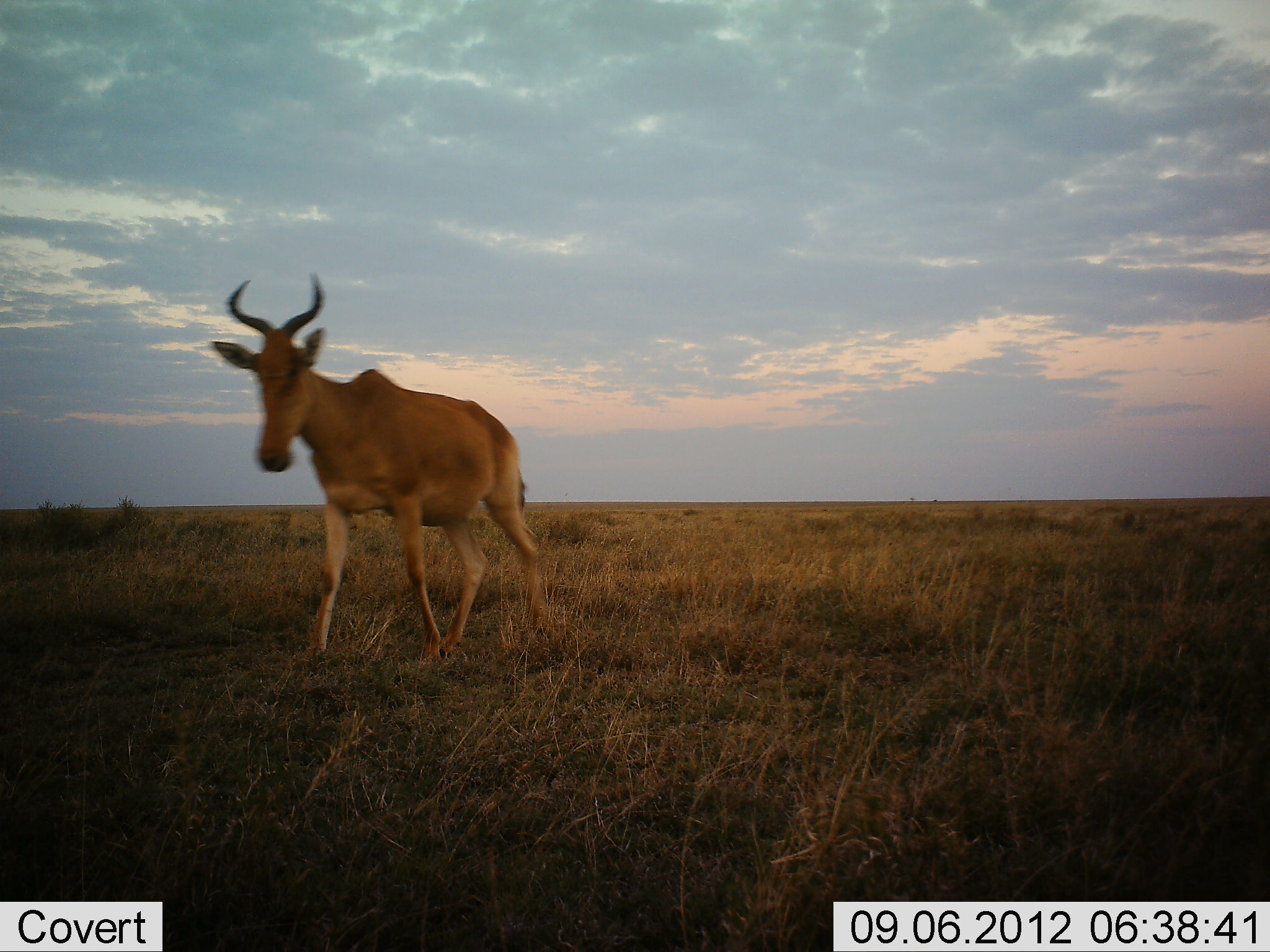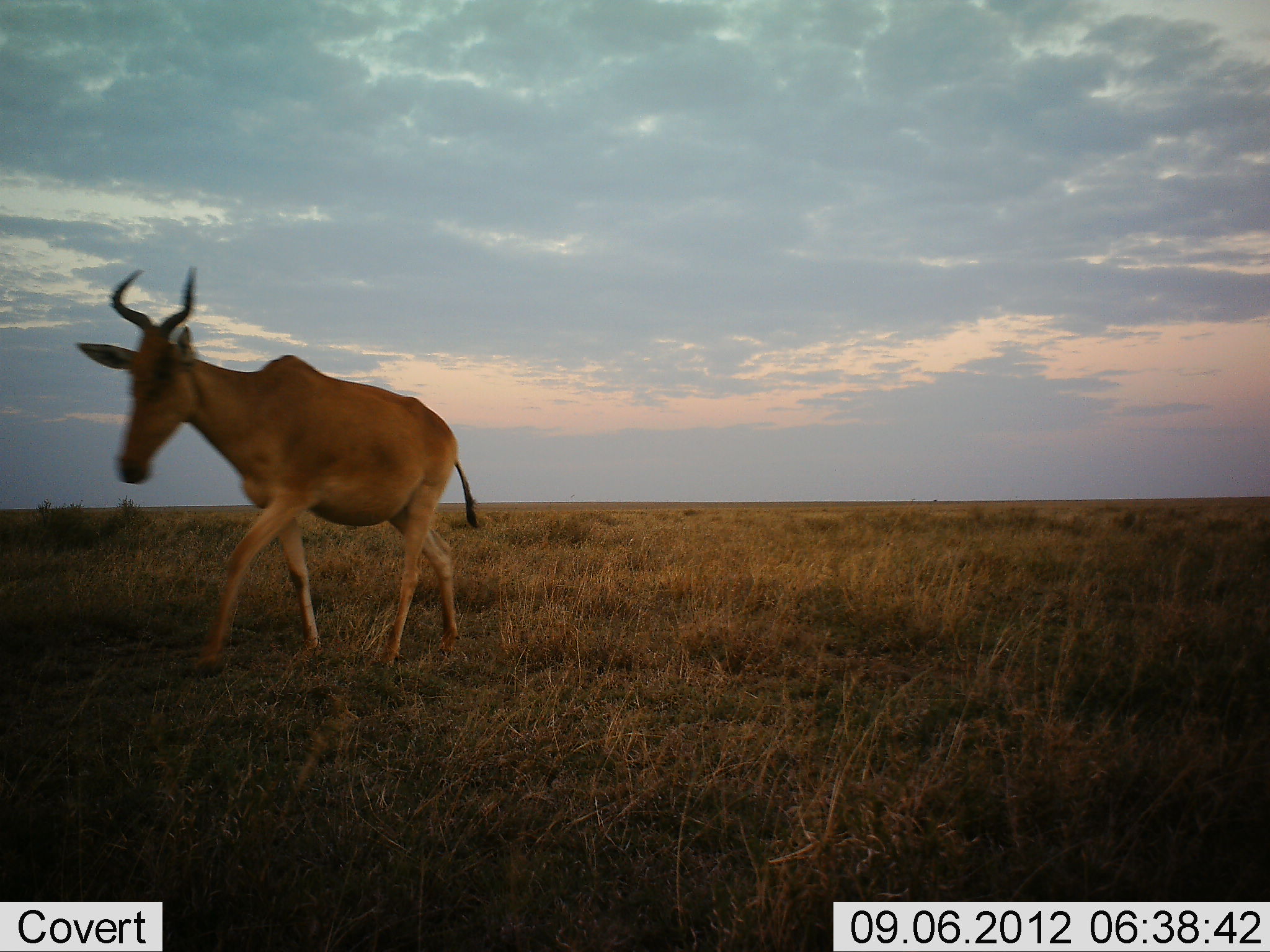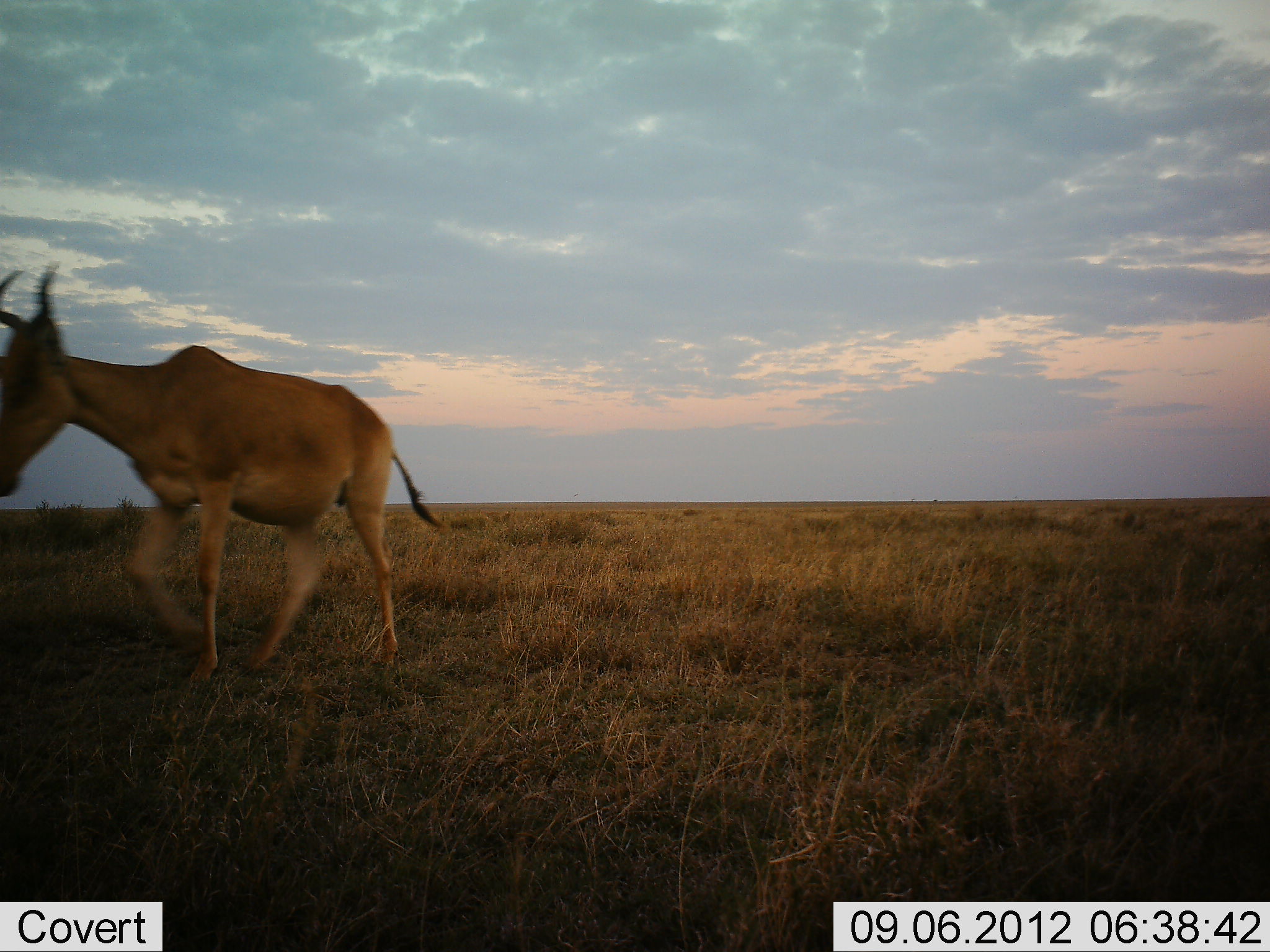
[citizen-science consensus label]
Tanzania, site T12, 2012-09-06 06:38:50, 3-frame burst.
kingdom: Animalia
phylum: Chordata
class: Mammalia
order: Artiodactyla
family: Bovidae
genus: Alcelaphus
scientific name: Alcelaphus buselaphus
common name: hartebeest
Hartebeest (Alcelaphus buselaphus), count 1. Behavior (volunteer vote fractions): standing 30%, resting 0%, moving 70%, interacting 0%. Young present (vote fraction): 0%. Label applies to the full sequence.